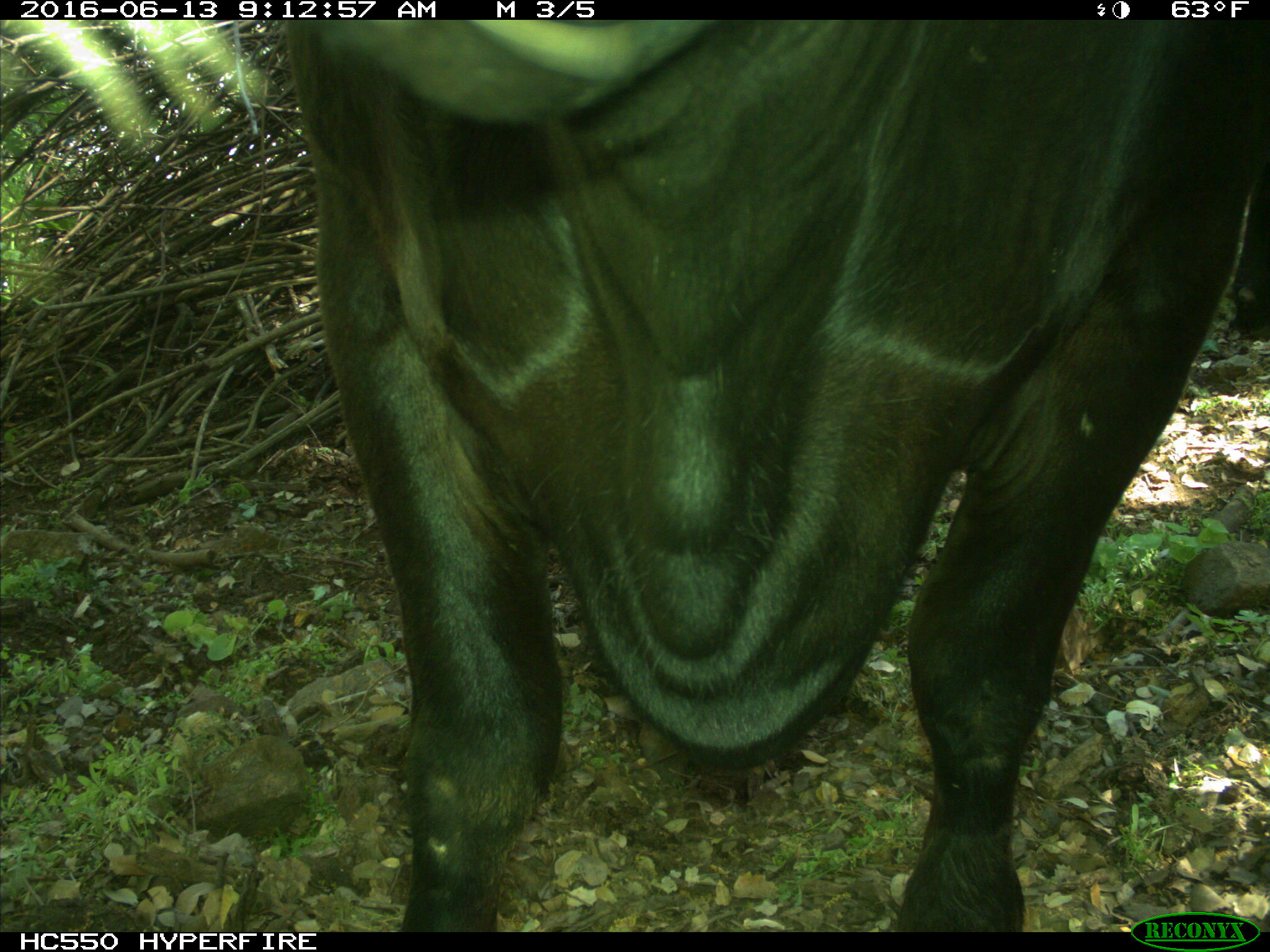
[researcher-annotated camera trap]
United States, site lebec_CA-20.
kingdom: Animalia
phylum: Chordata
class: Mammalia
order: Artiodactyla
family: Bovidae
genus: Bos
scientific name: Bos taurus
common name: domestic cow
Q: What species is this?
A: Bos taurus (domestic cow).